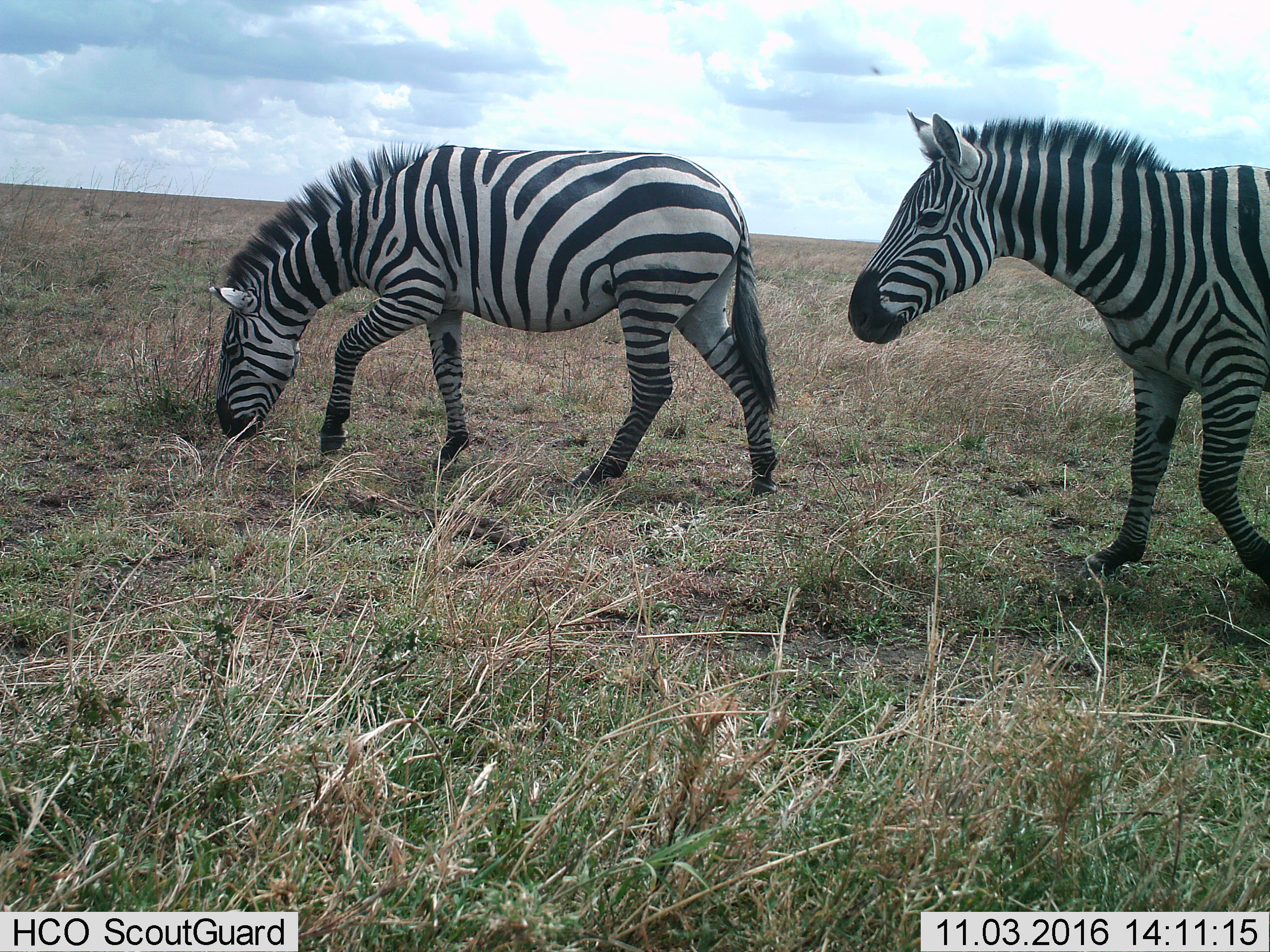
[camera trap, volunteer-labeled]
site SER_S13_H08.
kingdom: Animalia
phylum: Chordata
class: Mammalia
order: Perissodactyla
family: Equidae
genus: Equus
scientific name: Equus quagga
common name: plains zebra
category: zebraplains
Zebraplains (plains zebra) (Equus quagga), count 2. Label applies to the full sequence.